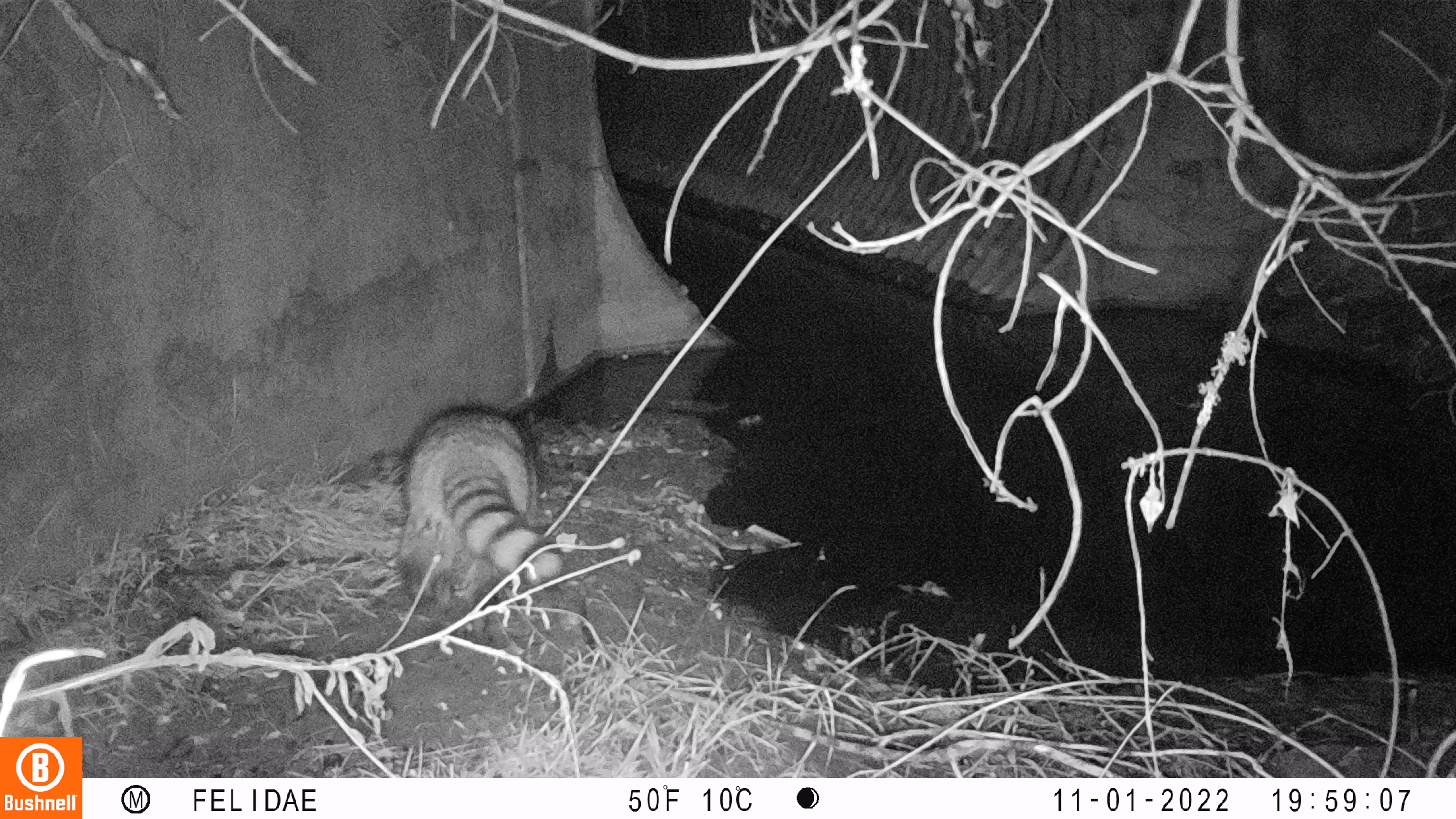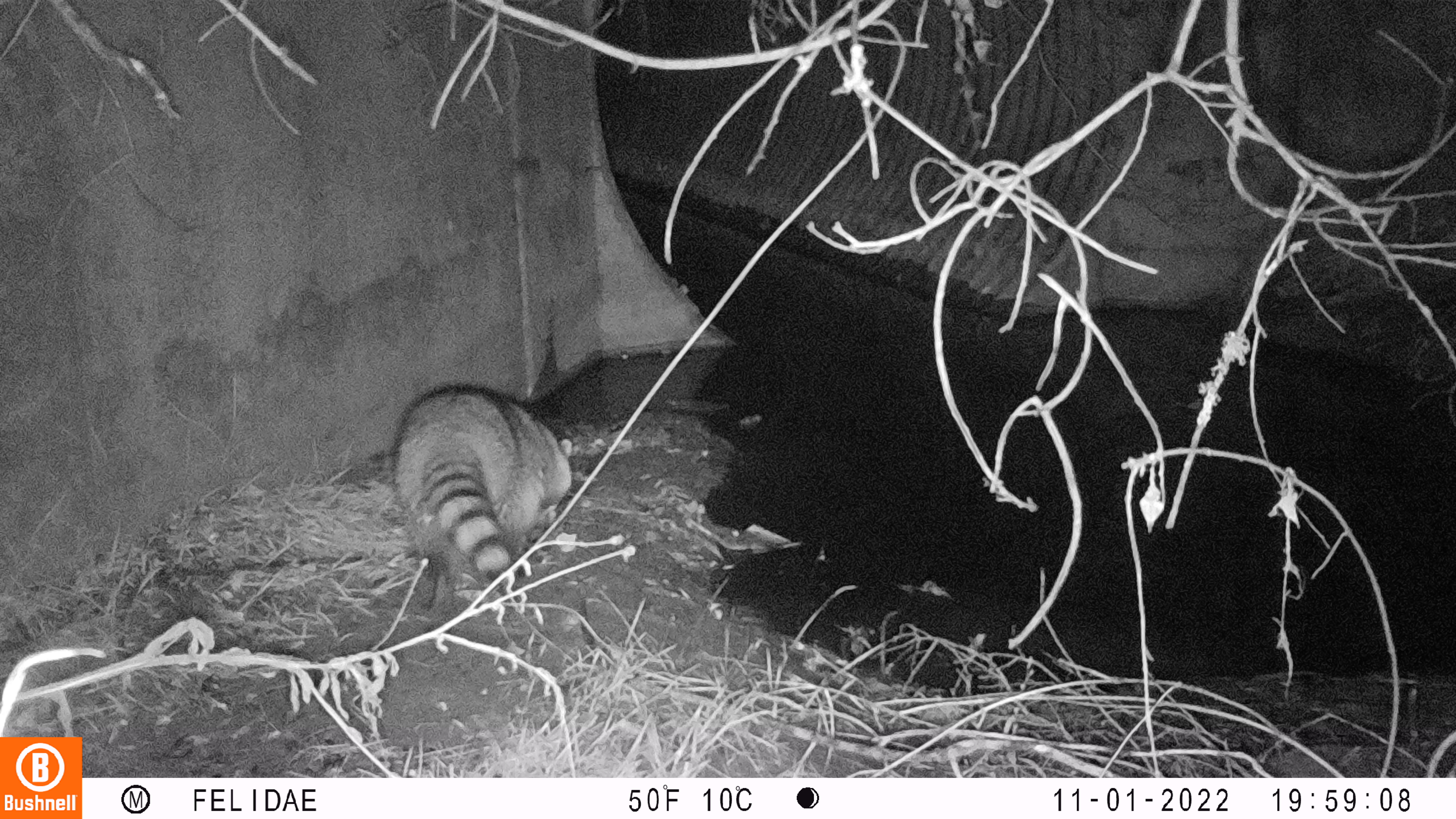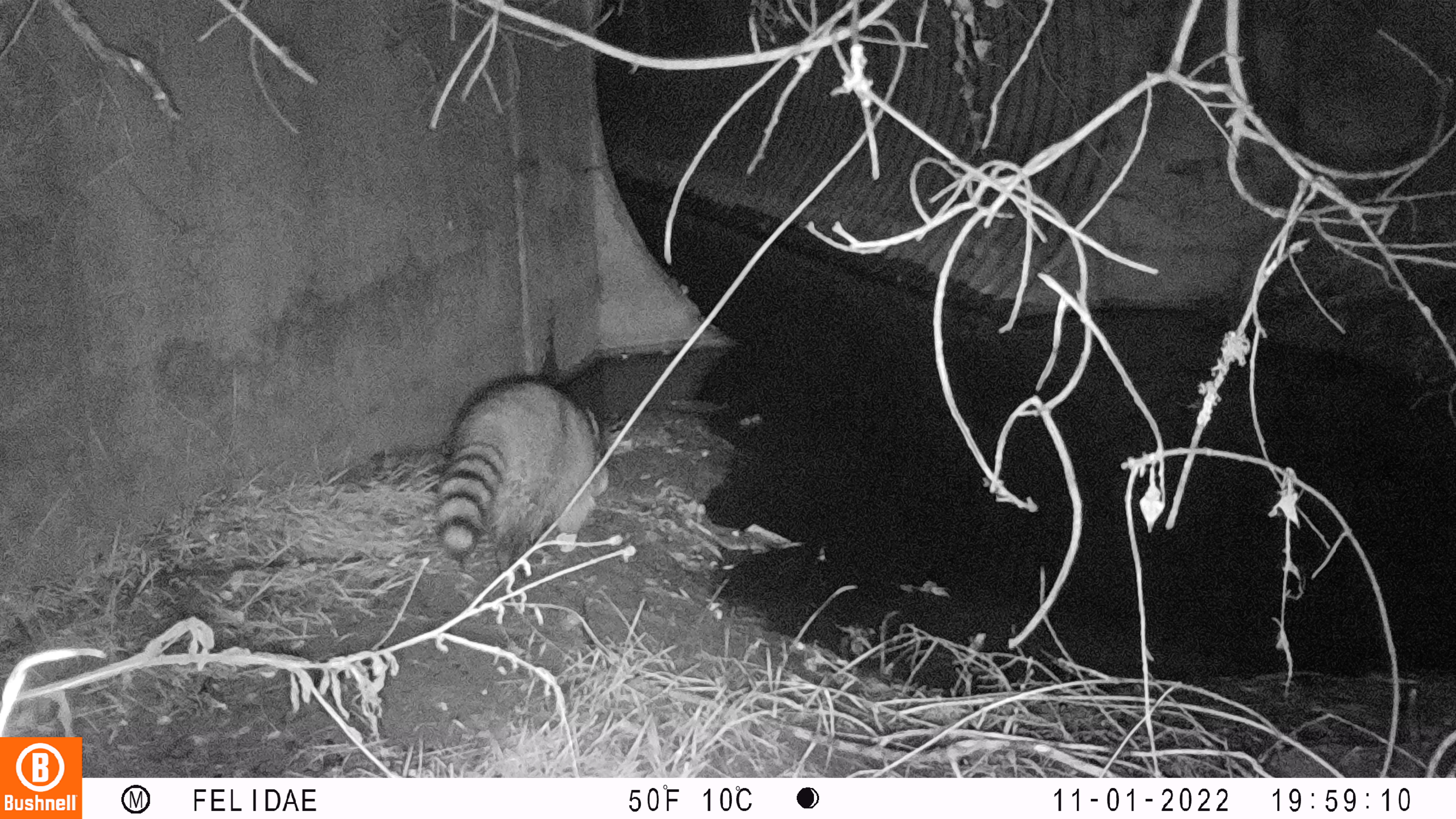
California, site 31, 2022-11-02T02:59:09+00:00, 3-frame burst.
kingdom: Animalia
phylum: Chordata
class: Mammalia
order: Carnivora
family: Procyonidae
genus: Procyon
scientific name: Procyon lotor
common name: raccoon